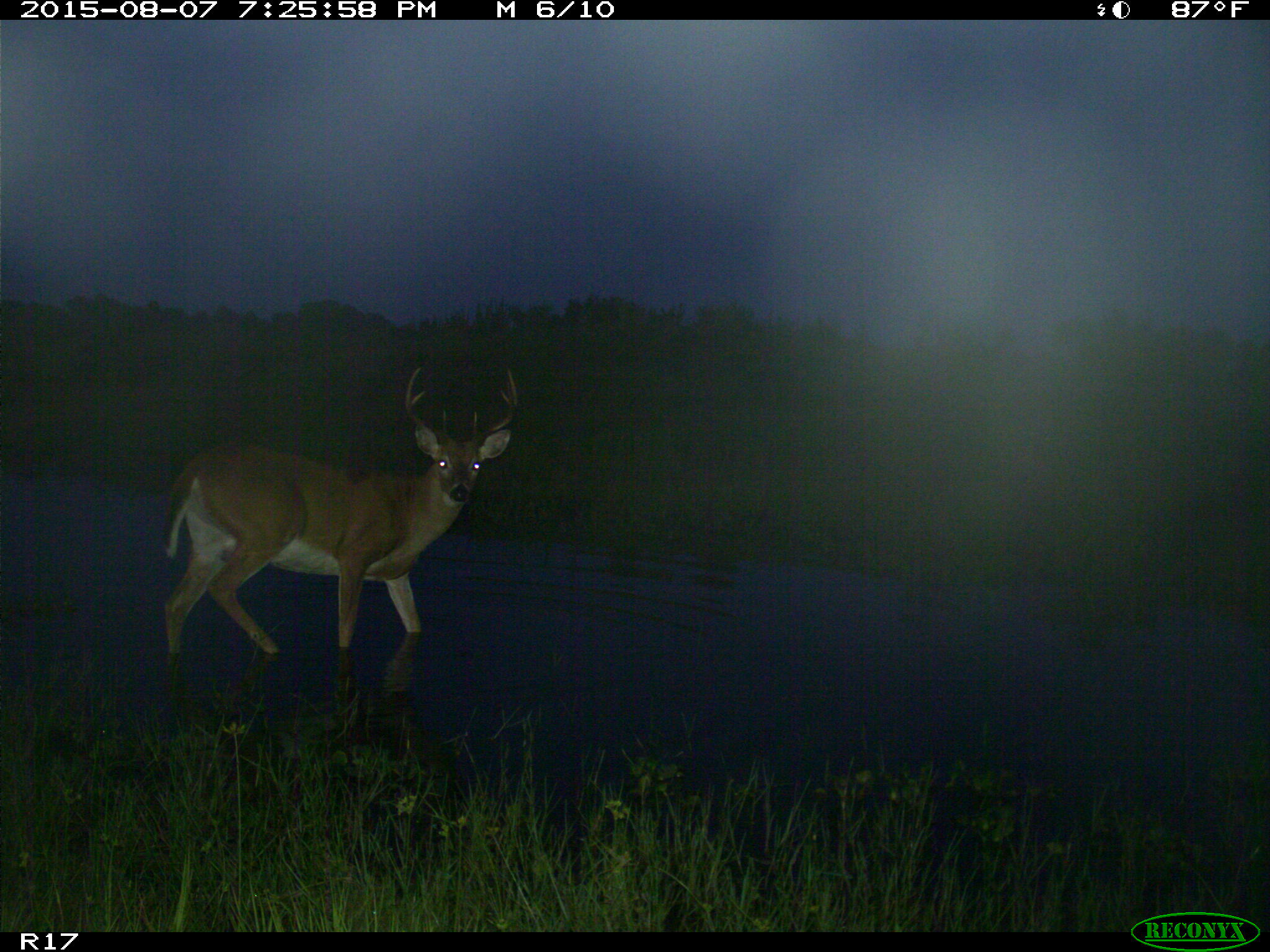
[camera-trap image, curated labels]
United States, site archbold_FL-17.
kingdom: Animalia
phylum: Chordata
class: Mammalia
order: Artiodactyla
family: Cervidae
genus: Odocoileus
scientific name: Odocoileus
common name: deer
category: unidentified deer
Unidentified deer (deer) (Odocoileus).